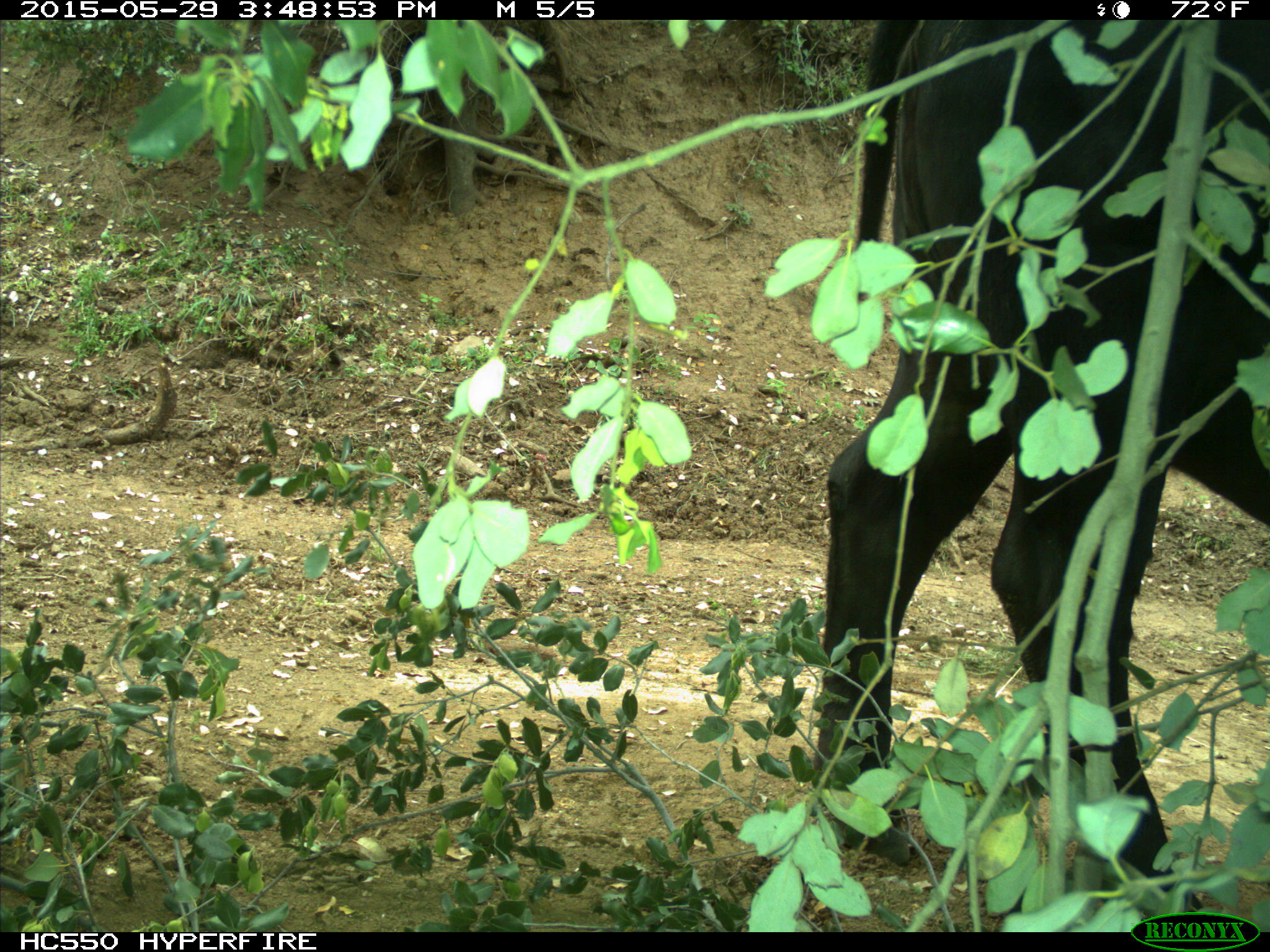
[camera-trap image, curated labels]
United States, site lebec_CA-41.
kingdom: Animalia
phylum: Chordata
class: Mammalia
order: Artiodactyla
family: Bovidae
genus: Bos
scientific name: Bos taurus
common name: domestic cow